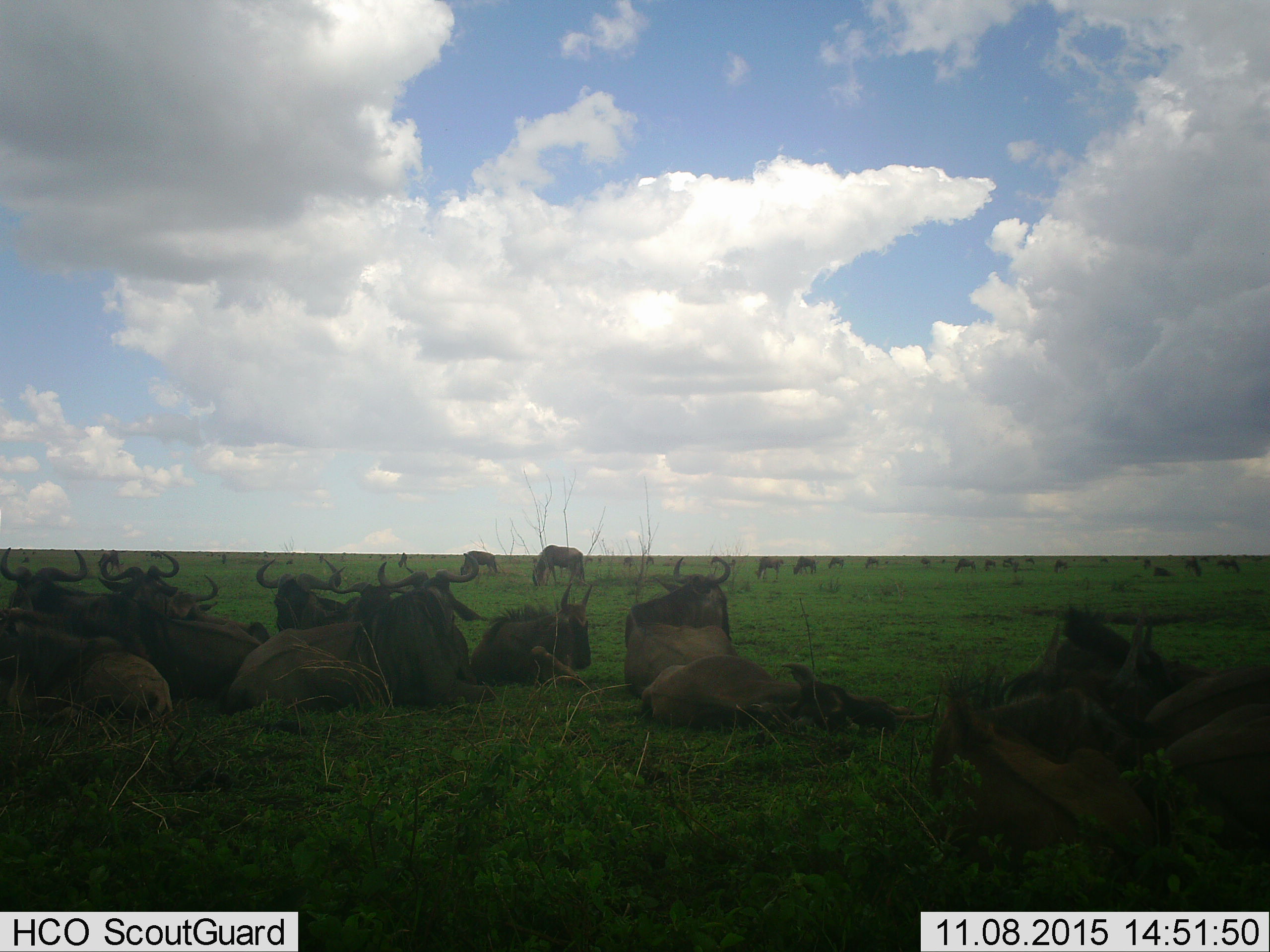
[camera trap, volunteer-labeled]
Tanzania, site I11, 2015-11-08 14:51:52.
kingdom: Animalia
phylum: Chordata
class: Mammalia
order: Artiodactyla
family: Bovidae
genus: Connochaetes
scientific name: Connochaetes taurinus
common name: blue wildebeest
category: wildebeest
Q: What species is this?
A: Wildebeest (blue wildebeest) (Connochaetes taurinus).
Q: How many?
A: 11-50.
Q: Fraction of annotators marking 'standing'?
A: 71%.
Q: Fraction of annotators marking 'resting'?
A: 86%.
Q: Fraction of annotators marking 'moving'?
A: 29%.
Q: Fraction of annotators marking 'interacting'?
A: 0%.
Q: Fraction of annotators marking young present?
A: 14%.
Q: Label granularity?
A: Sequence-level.